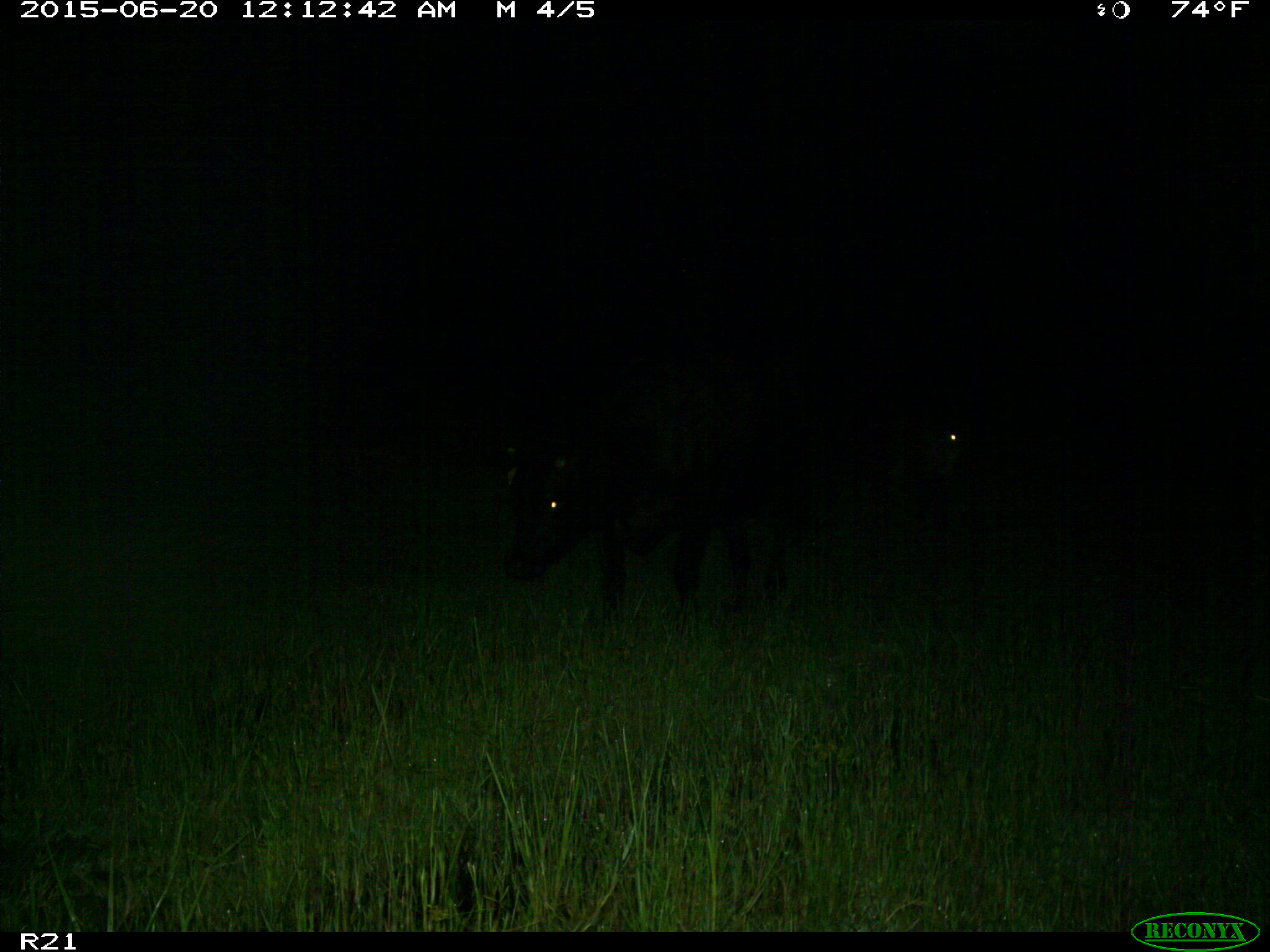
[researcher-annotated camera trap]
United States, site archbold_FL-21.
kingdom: Animalia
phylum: Chordata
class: Mammalia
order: Artiodactyla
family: Bovidae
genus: Bos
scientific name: Bos taurus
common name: domestic cow